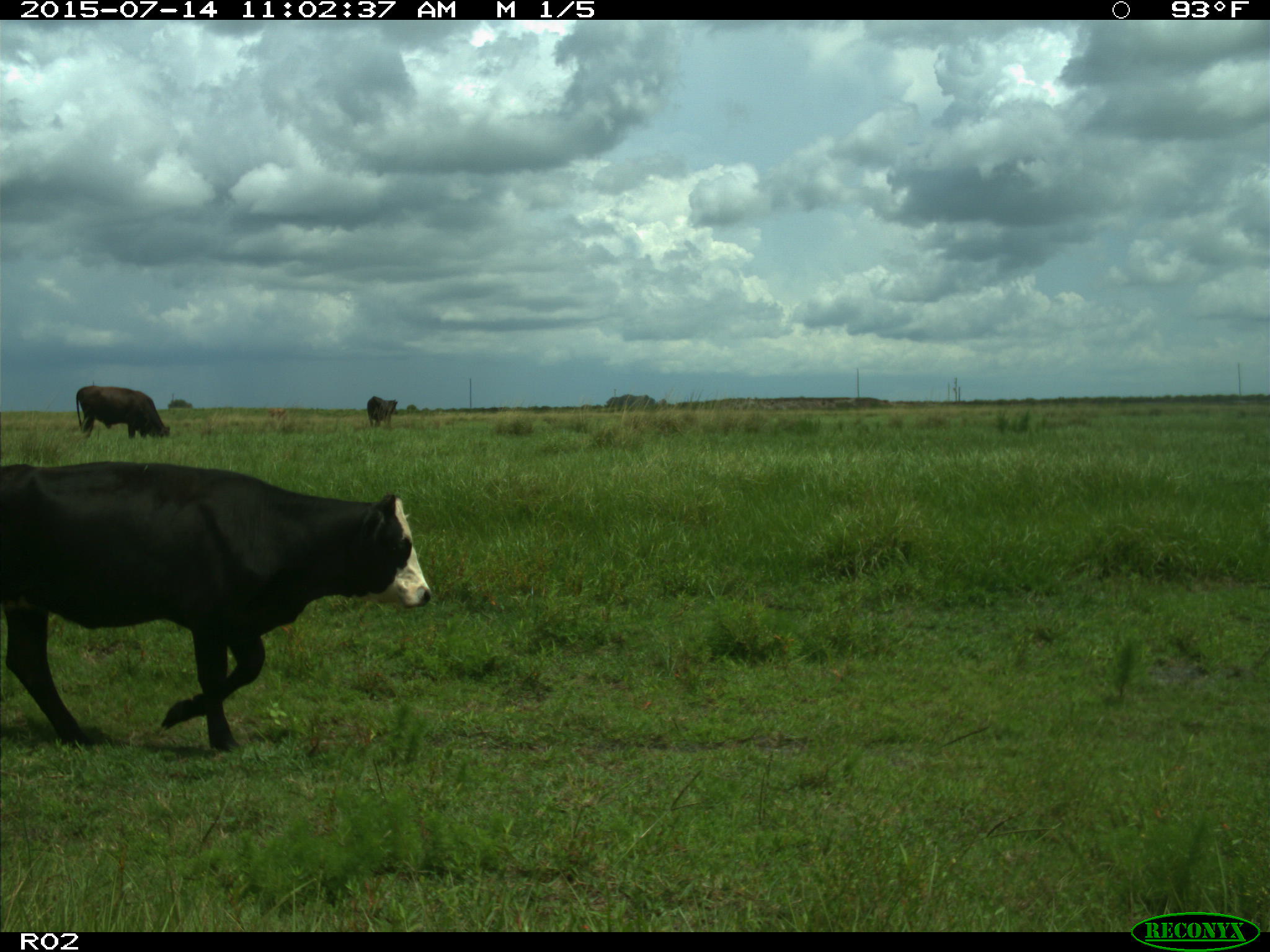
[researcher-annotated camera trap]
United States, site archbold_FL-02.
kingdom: Animalia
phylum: Chordata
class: Mammalia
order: Artiodactyla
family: Bovidae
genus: Bos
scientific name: Bos taurus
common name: domestic cow